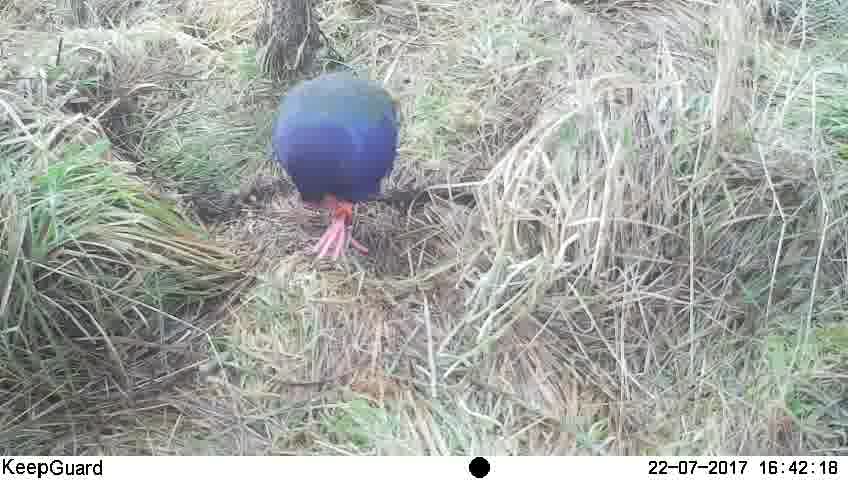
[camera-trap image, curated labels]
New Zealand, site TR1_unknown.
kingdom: Animalia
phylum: Chordata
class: Aves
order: Gruiformes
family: Rallidae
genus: Porphyrio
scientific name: Porphyrio mantelli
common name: takahe